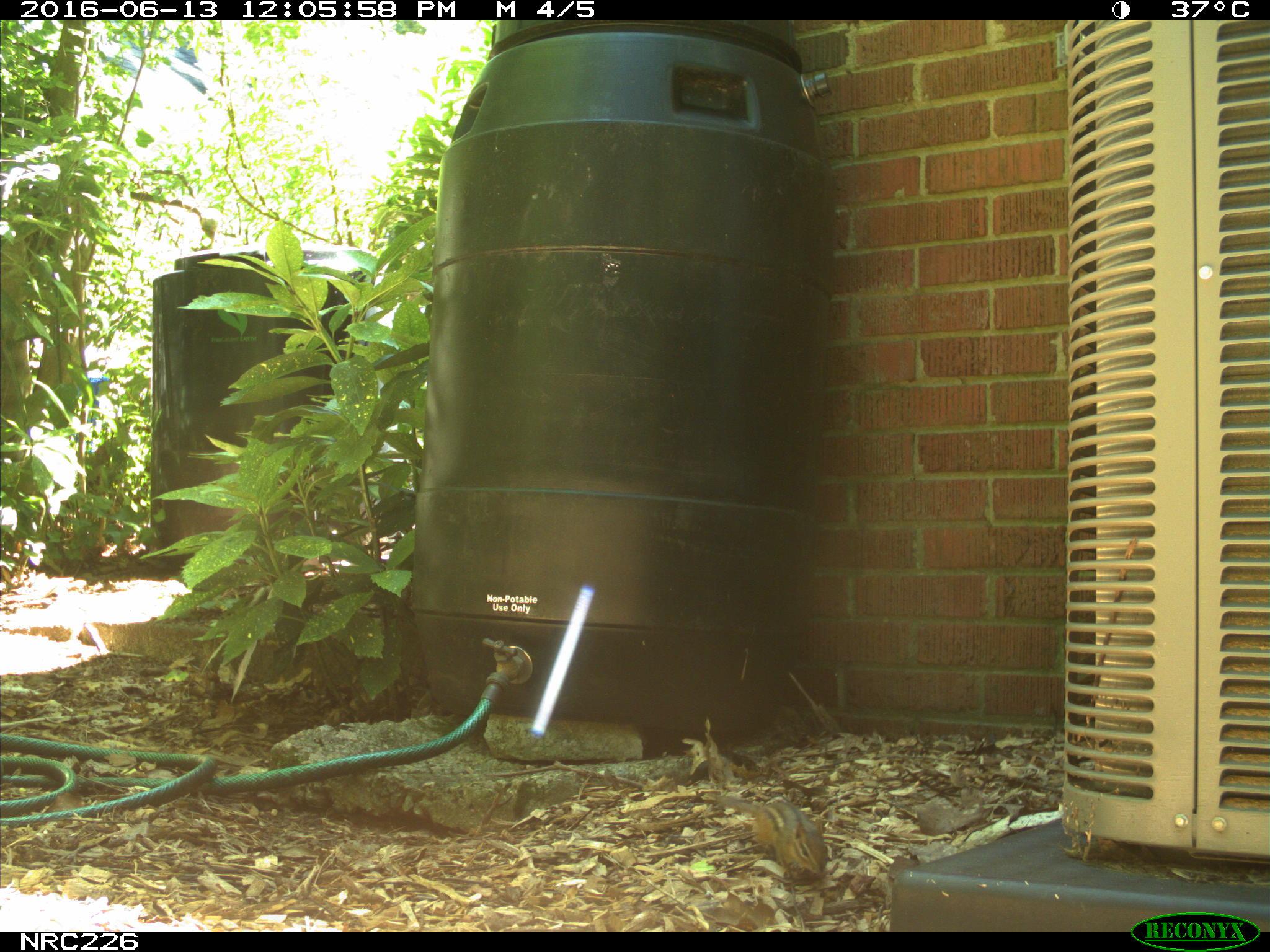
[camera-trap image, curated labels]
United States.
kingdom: Animalia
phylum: Chordata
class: Mammalia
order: Rodentia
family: Sciuridae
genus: Tamias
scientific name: Tamias striatus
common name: eastern chipmunk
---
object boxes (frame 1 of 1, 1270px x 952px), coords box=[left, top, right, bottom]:
Eastern Chipmunk: box=[702, 781, 842, 877]